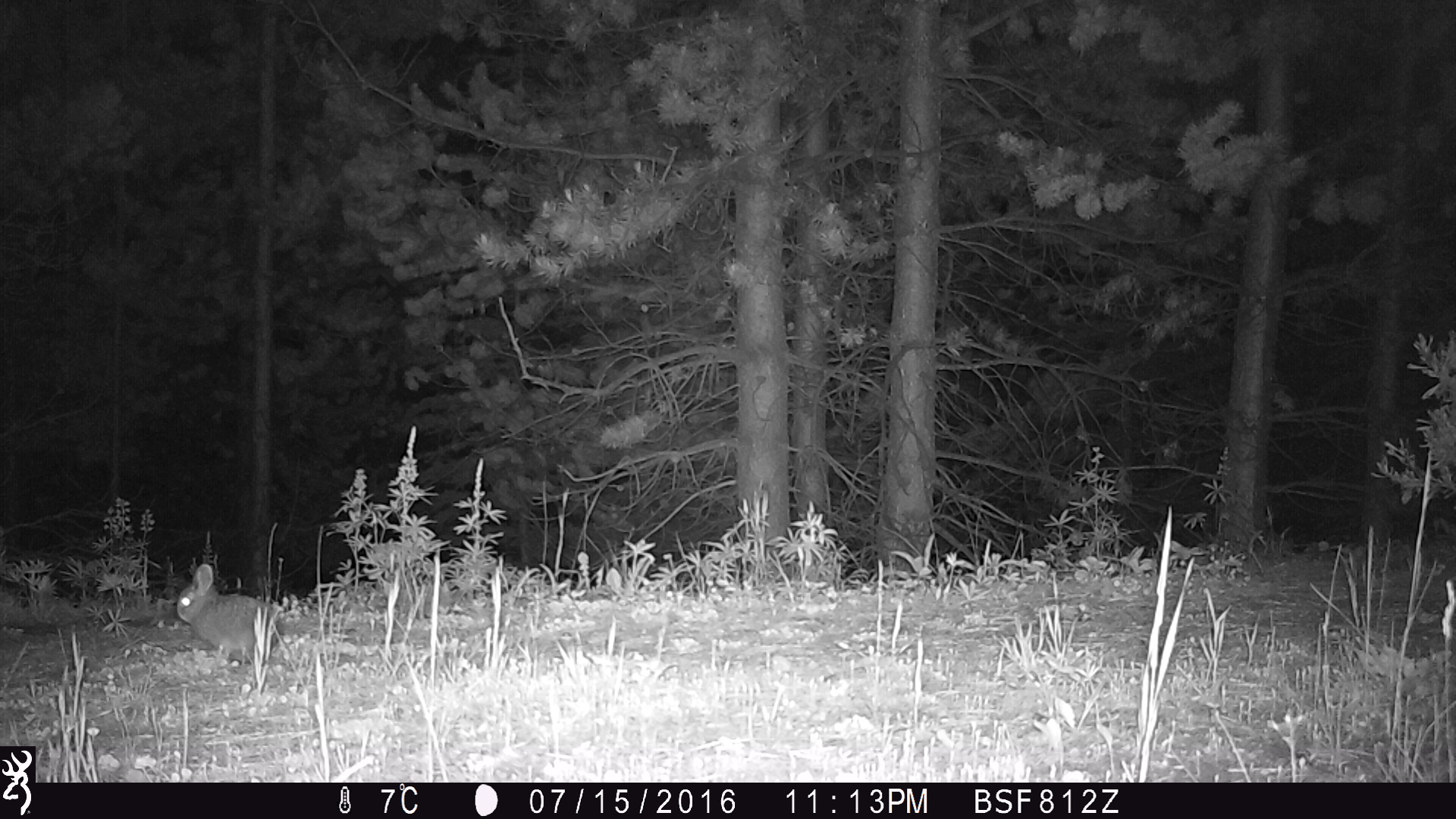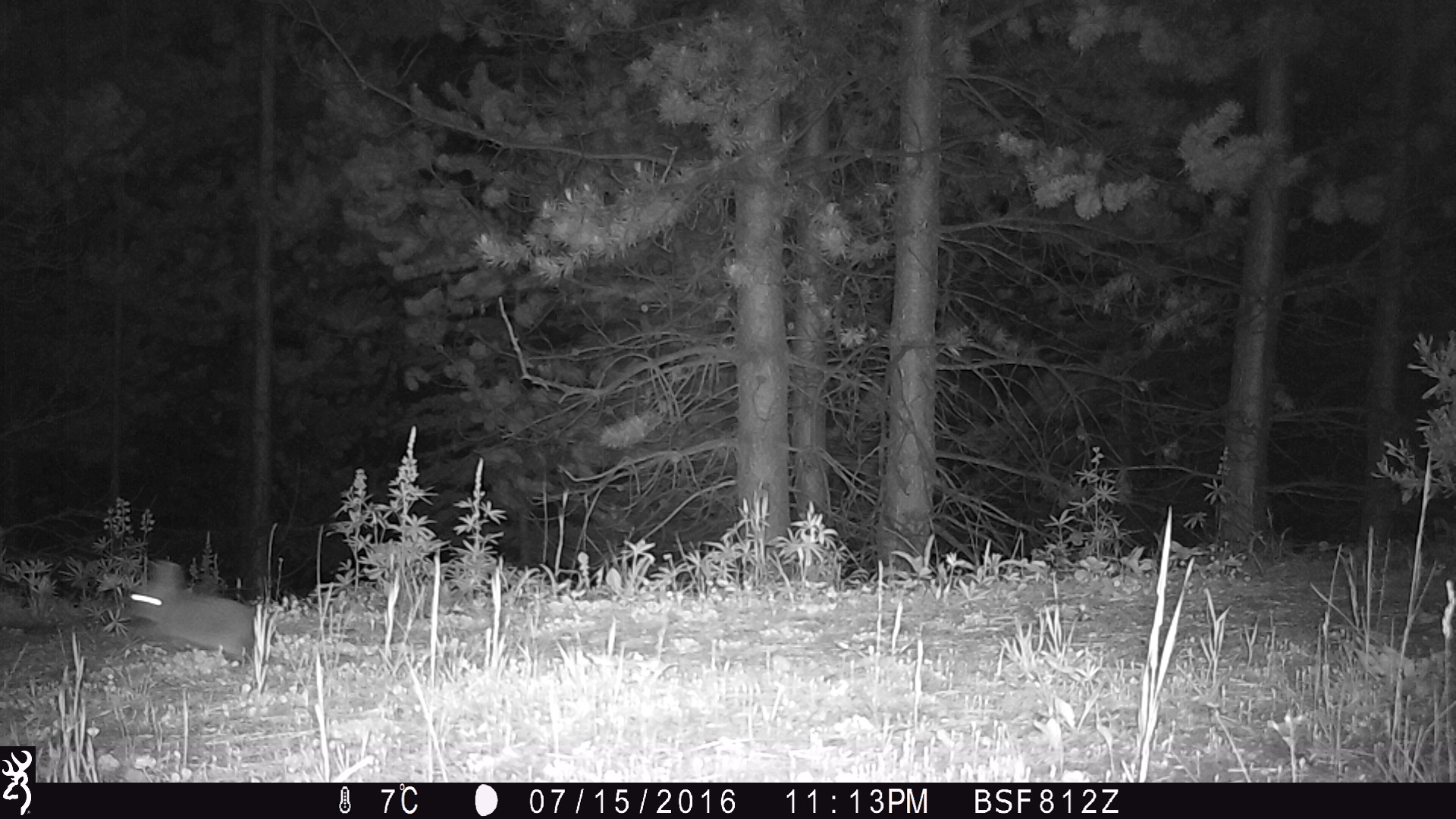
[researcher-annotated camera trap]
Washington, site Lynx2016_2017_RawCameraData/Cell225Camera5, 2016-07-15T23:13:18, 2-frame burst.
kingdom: Animalia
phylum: Chordata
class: Mammalia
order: Lagomorpha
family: Leporidae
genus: Lepus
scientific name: Lepus americanus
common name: snowshoe hare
Lepus americanus (snowshoe hare). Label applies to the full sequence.